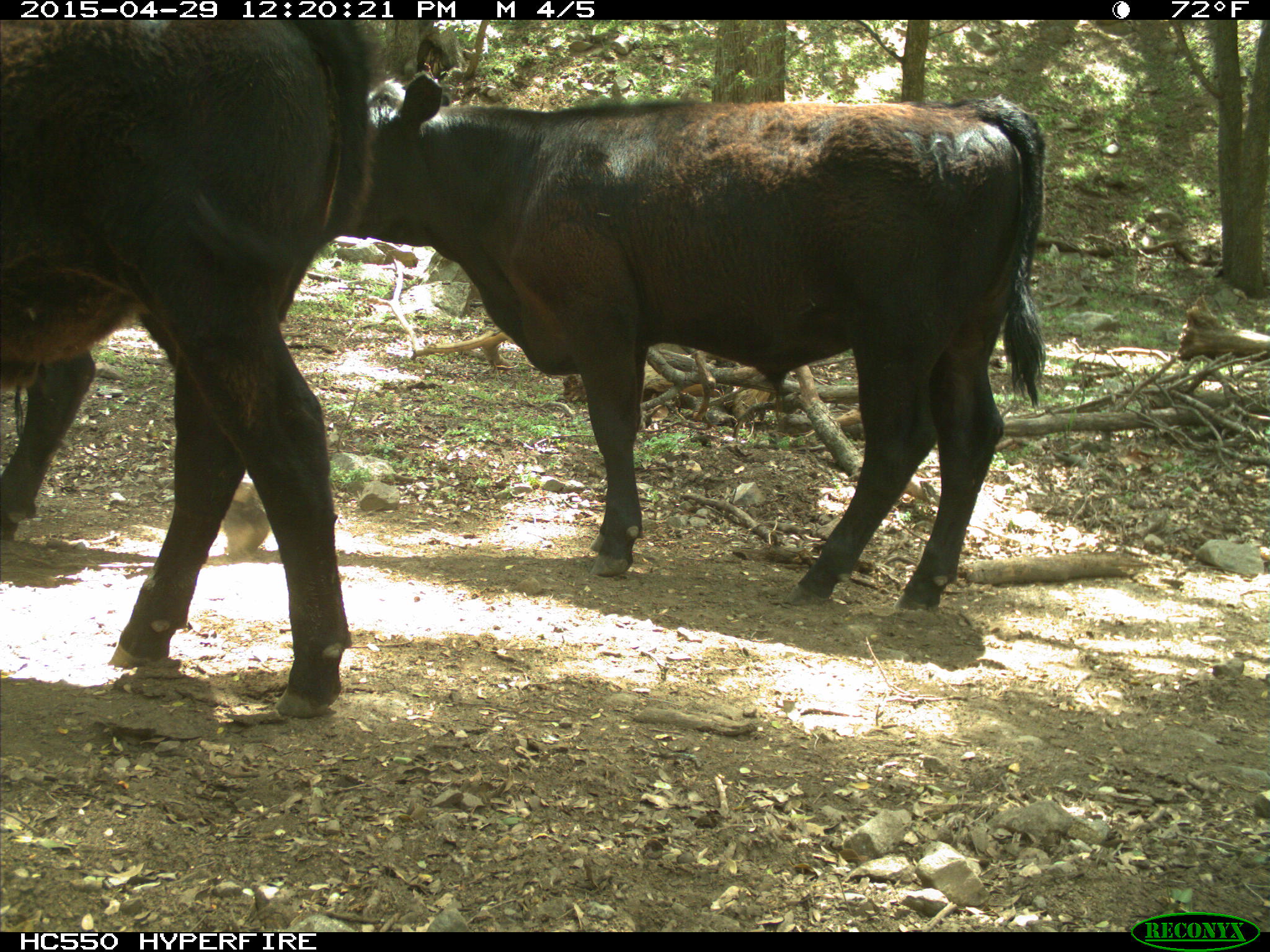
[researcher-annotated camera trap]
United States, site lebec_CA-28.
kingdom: Animalia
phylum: Chordata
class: Mammalia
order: Artiodactyla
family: Bovidae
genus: Bos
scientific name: Bos taurus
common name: domestic cow